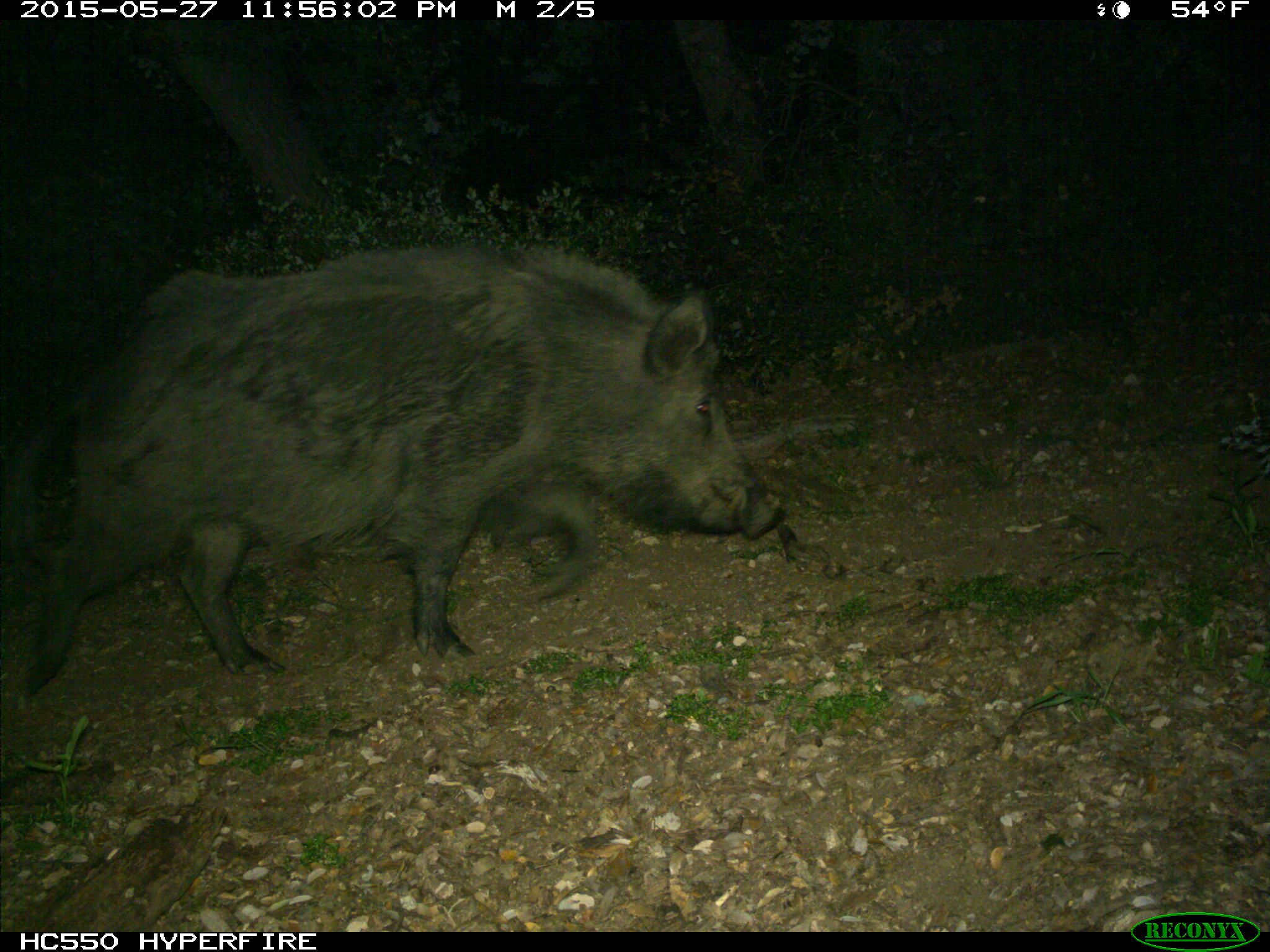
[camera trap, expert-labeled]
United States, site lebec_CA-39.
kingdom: Animalia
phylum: Chordata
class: Mammalia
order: Artiodactyla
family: Suidae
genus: Sus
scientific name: Sus scrofa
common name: wild boar